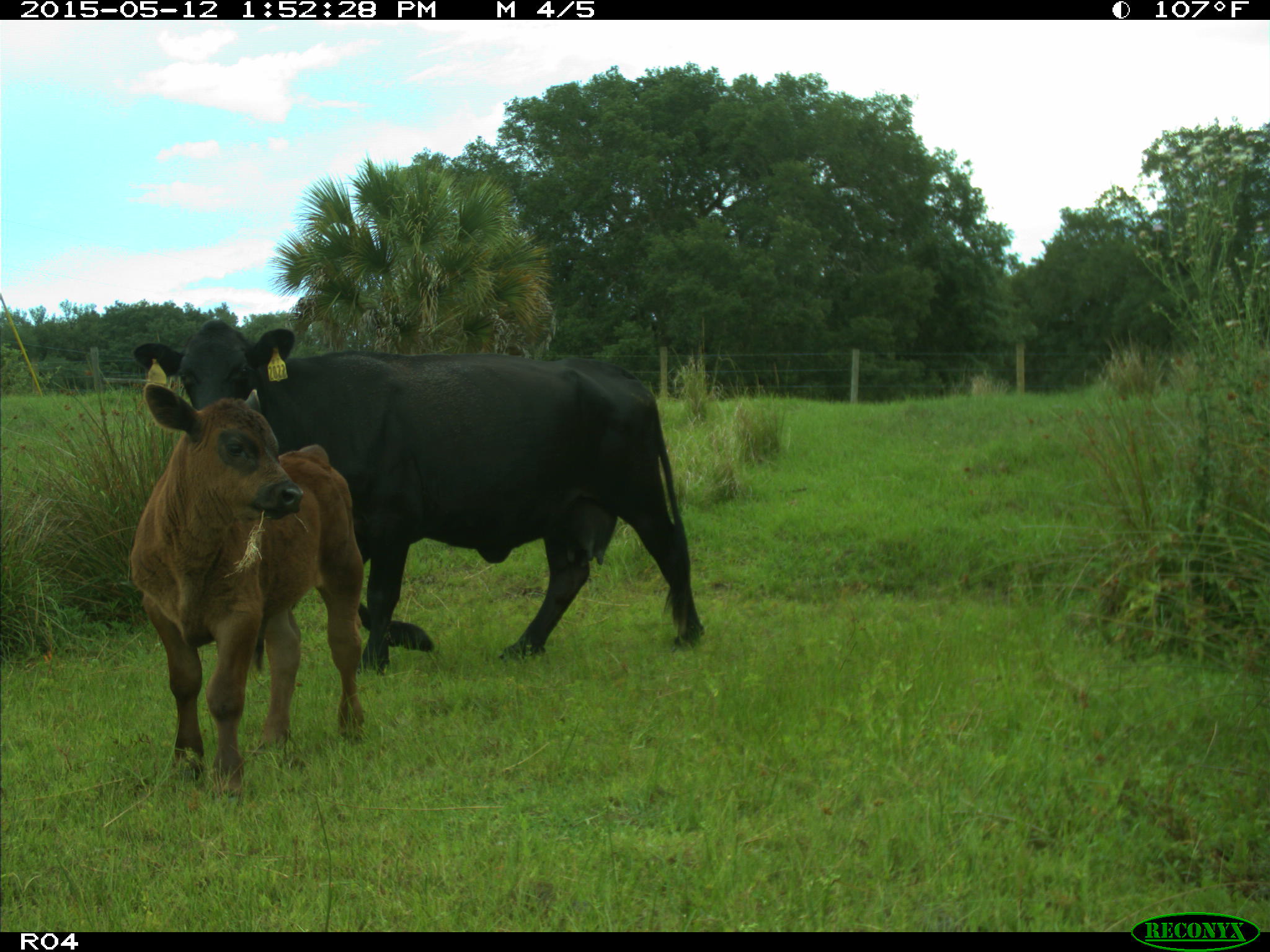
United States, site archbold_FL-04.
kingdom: Animalia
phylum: Chordata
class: Mammalia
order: Artiodactyla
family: Bovidae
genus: Bos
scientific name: Bos taurus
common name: domestic cow